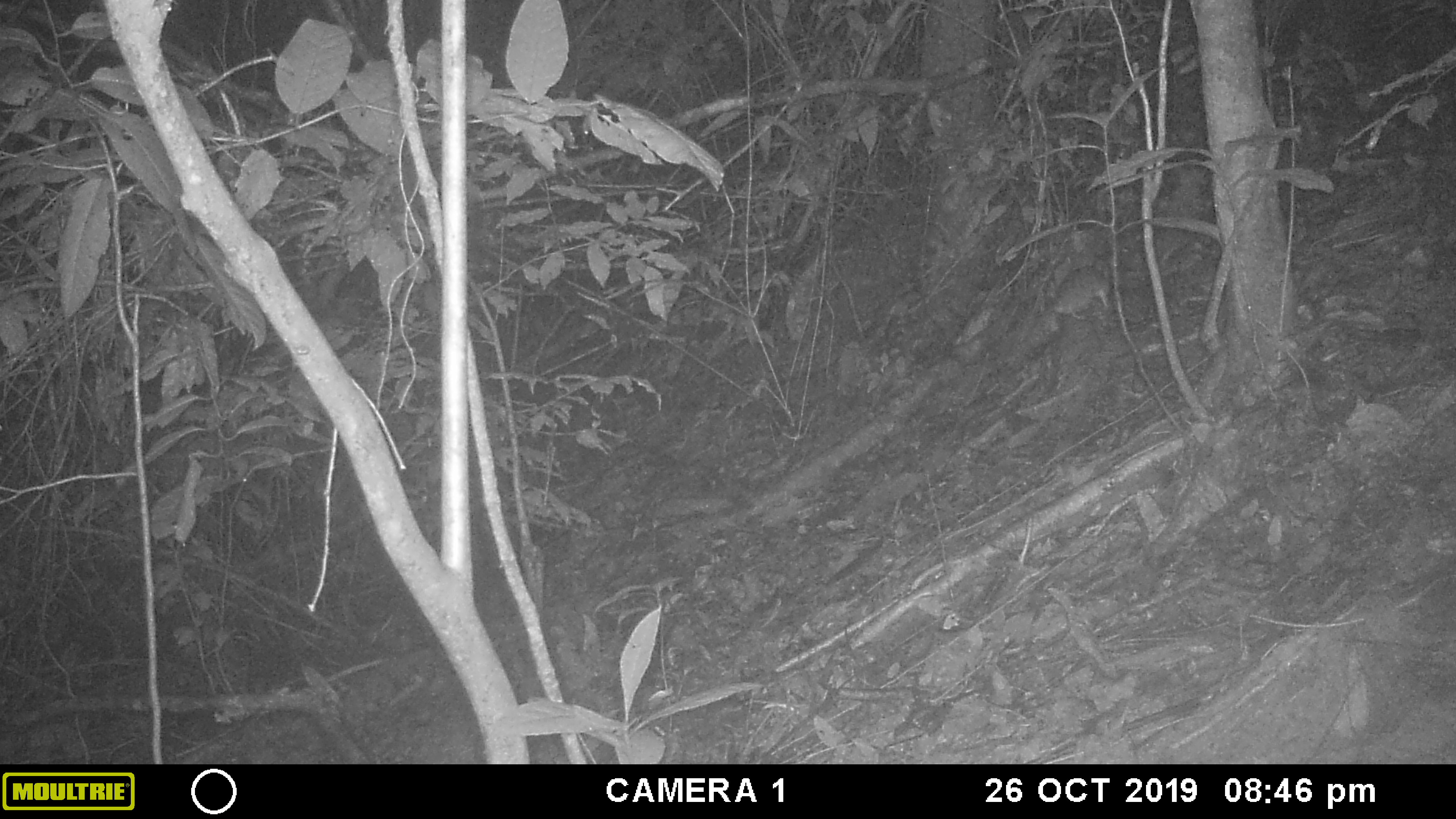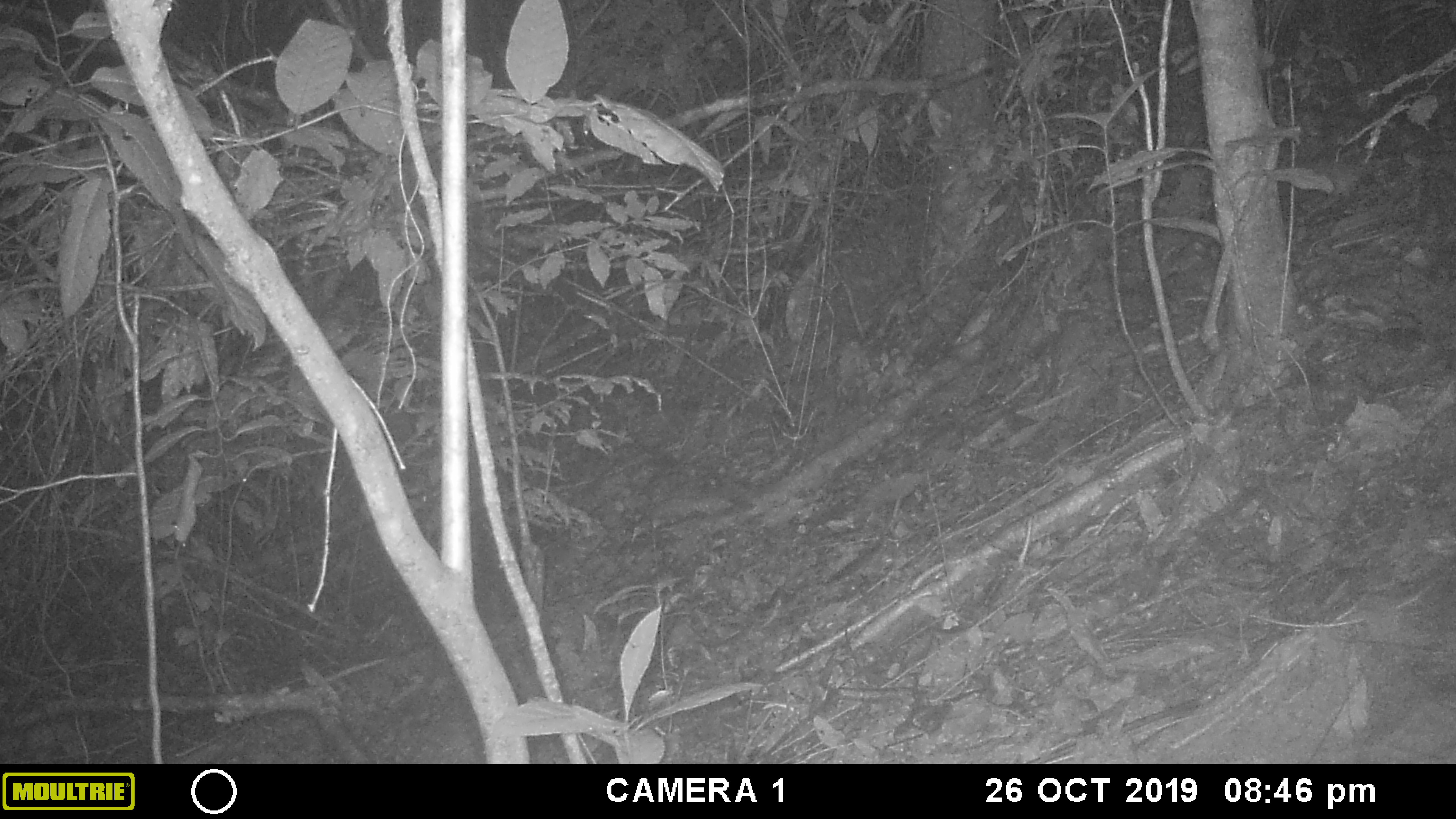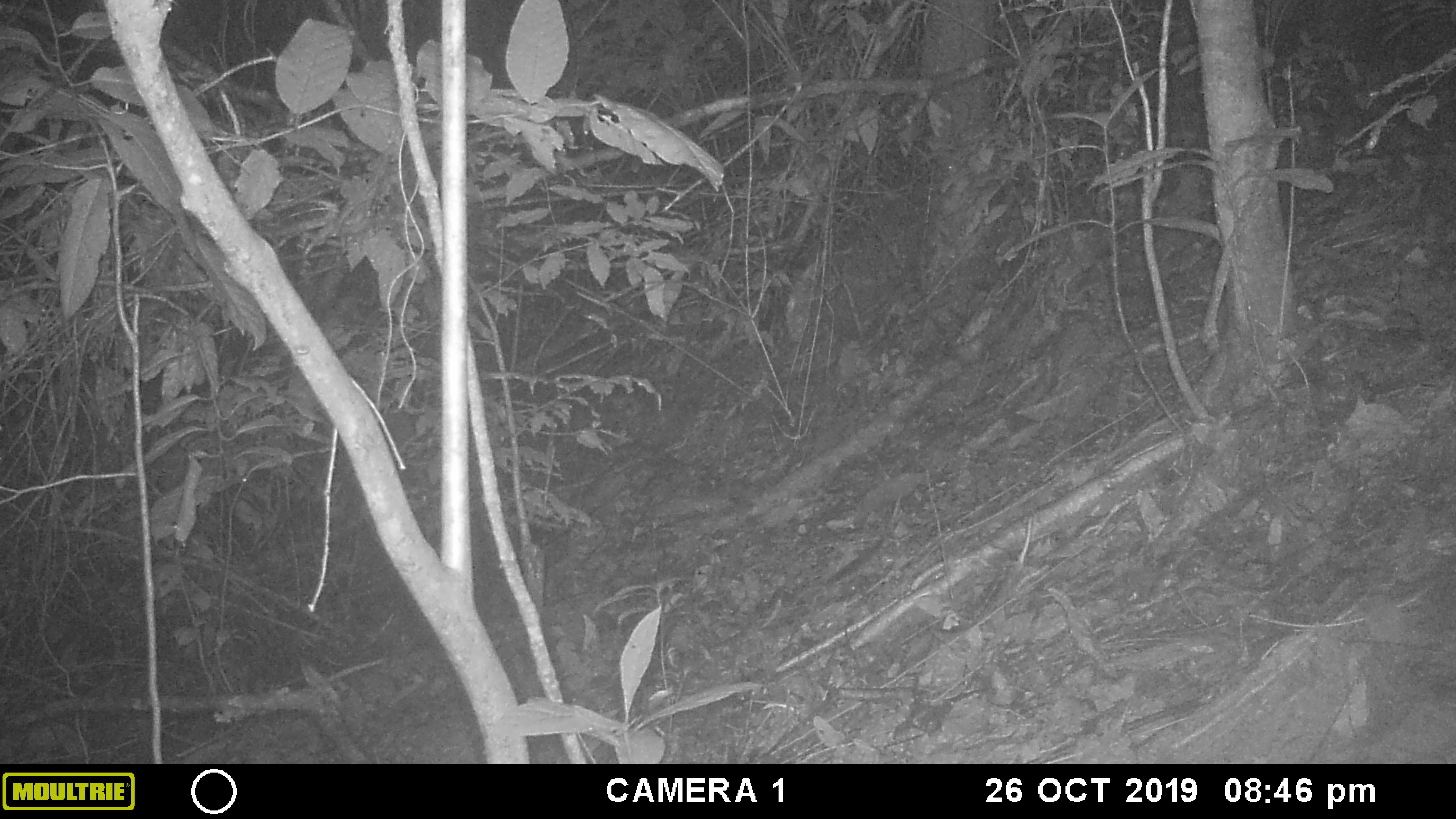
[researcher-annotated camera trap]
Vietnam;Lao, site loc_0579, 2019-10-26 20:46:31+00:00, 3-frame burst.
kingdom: Animalia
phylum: Chordata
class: Mammalia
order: Rodentia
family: Muridae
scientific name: Muridae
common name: old-world mice and rats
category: unidentified murid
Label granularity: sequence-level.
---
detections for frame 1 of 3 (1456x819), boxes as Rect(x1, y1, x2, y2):
unidentified murid: Rect(1046, 264, 1111, 319)